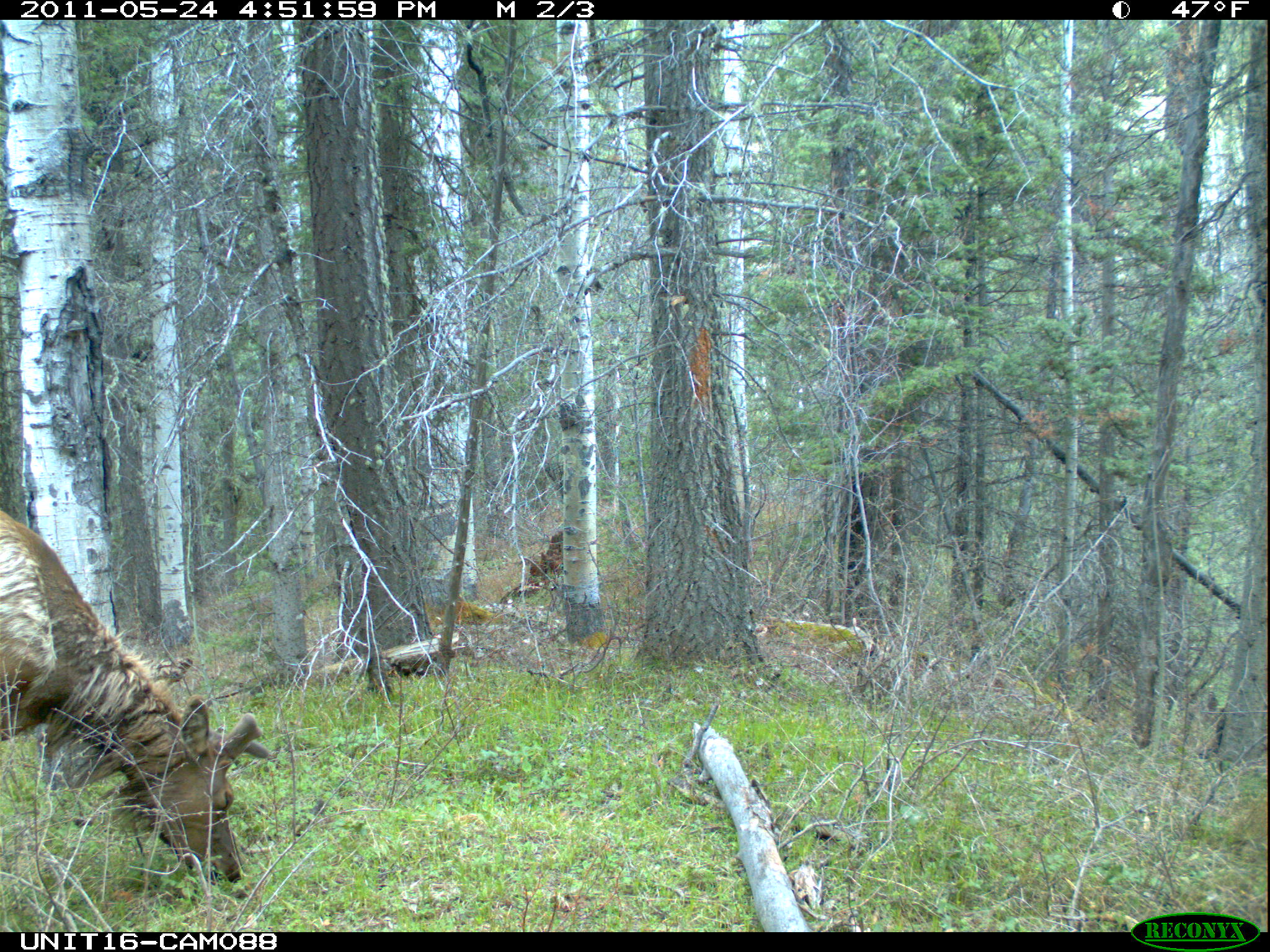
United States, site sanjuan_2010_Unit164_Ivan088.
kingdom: Animalia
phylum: Chordata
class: Mammalia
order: Artiodactyla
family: Cervidae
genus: Cervus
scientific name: Cervus elaphus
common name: red deer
Cervus elaphus (red deer).